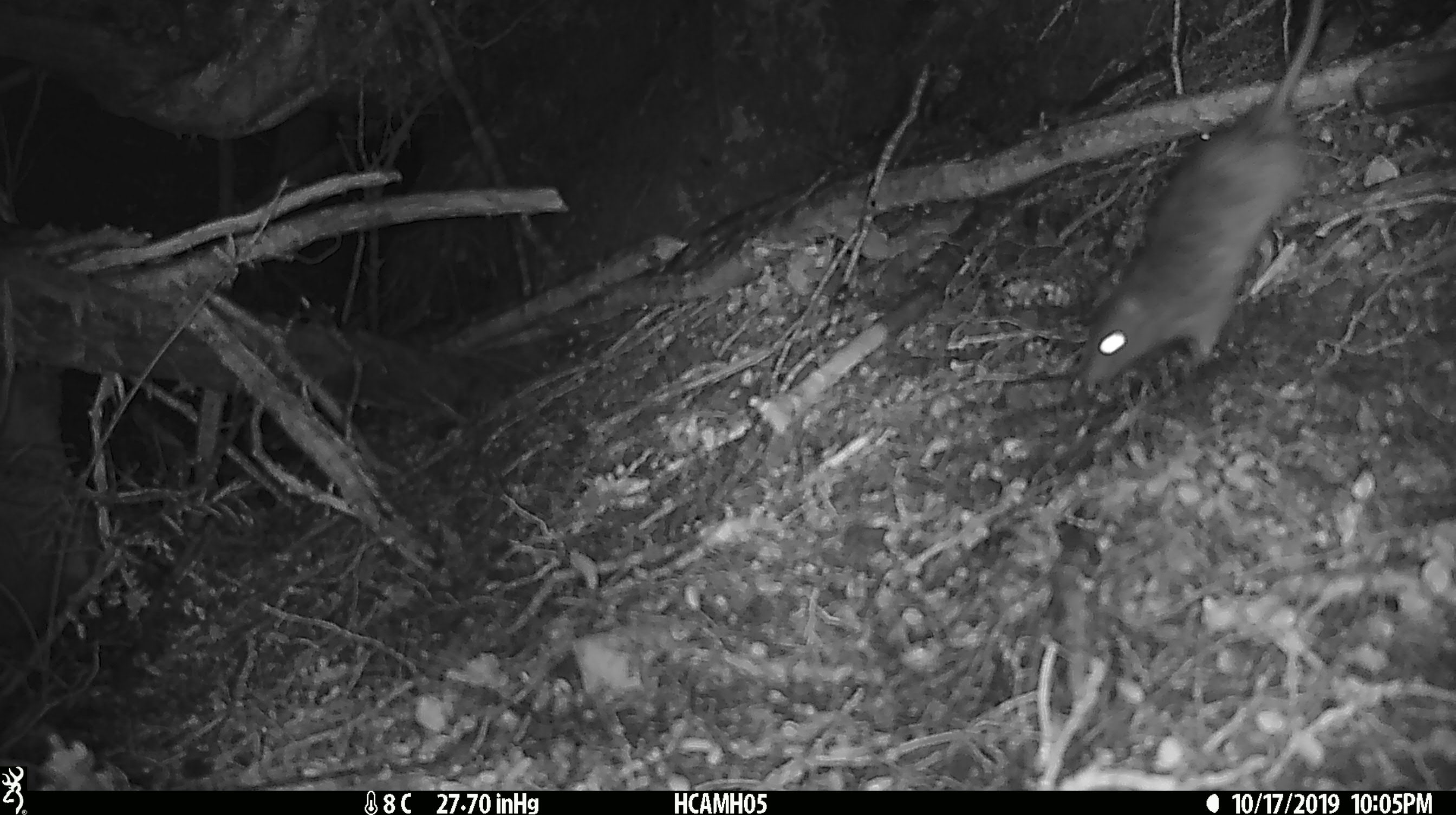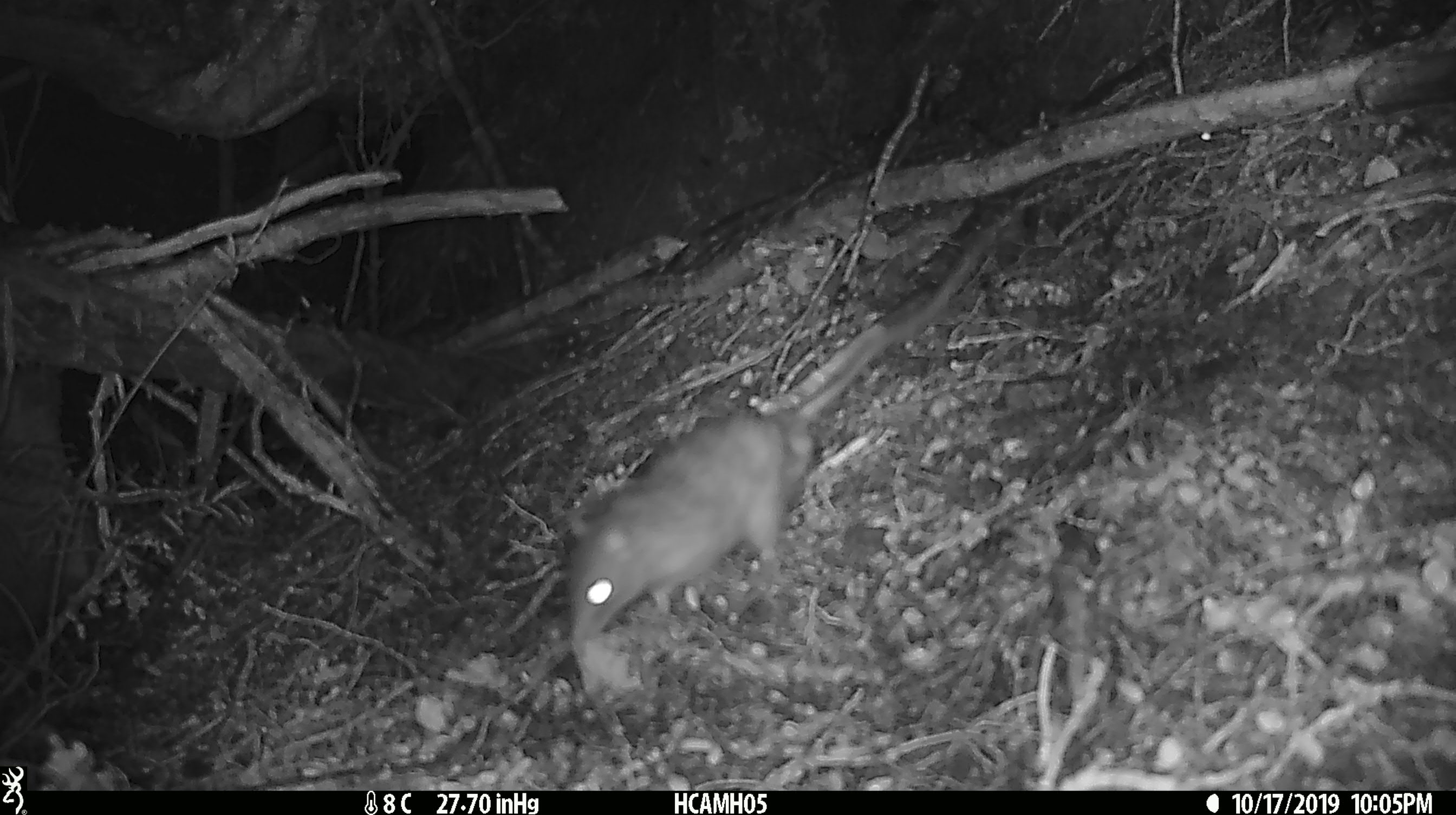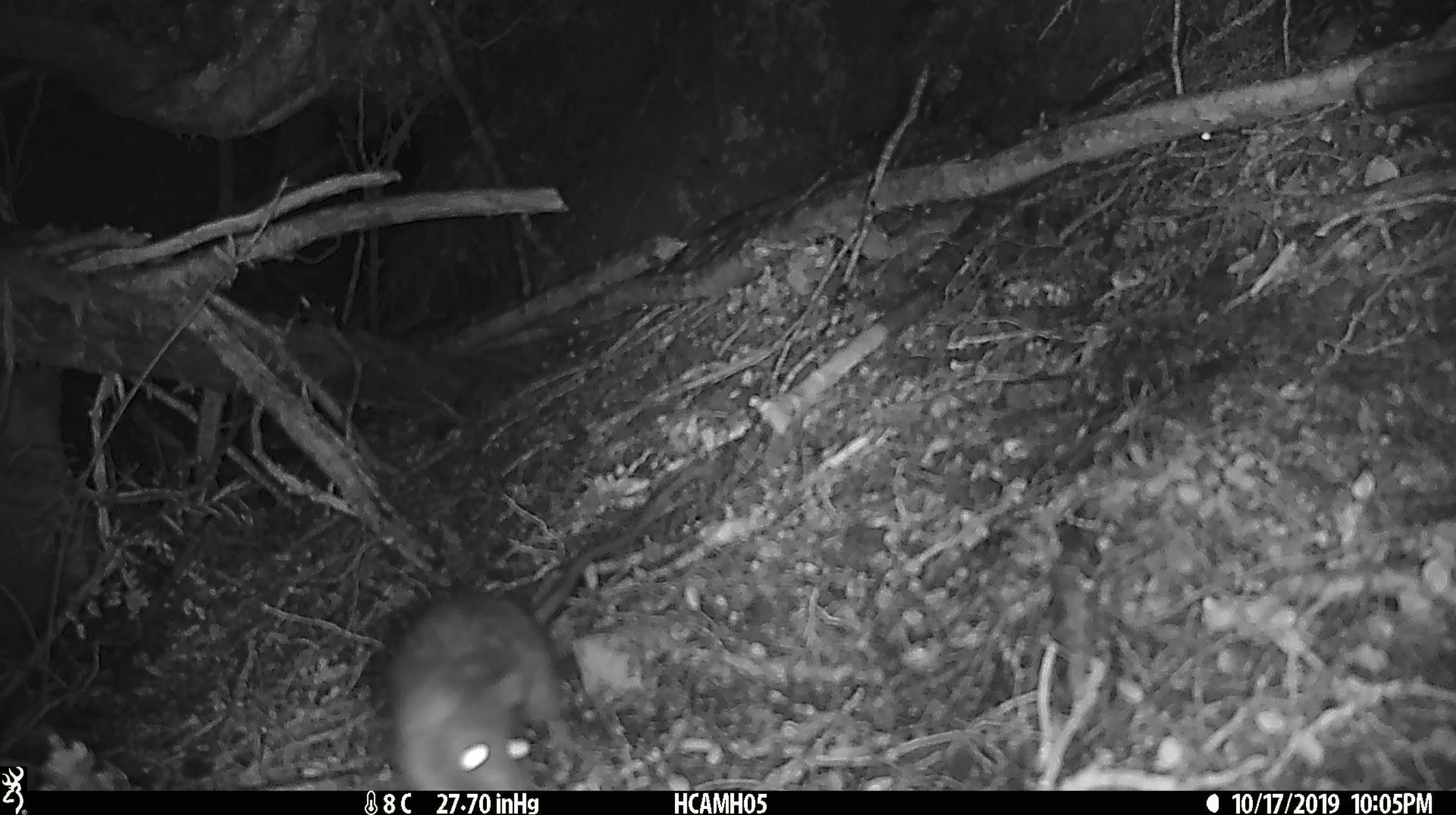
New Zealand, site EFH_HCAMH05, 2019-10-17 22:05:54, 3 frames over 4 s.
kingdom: Animalia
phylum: Chordata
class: Mammalia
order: Rodentia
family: Muridae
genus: Rattus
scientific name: Rattus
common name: rat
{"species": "rat (Rattus)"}